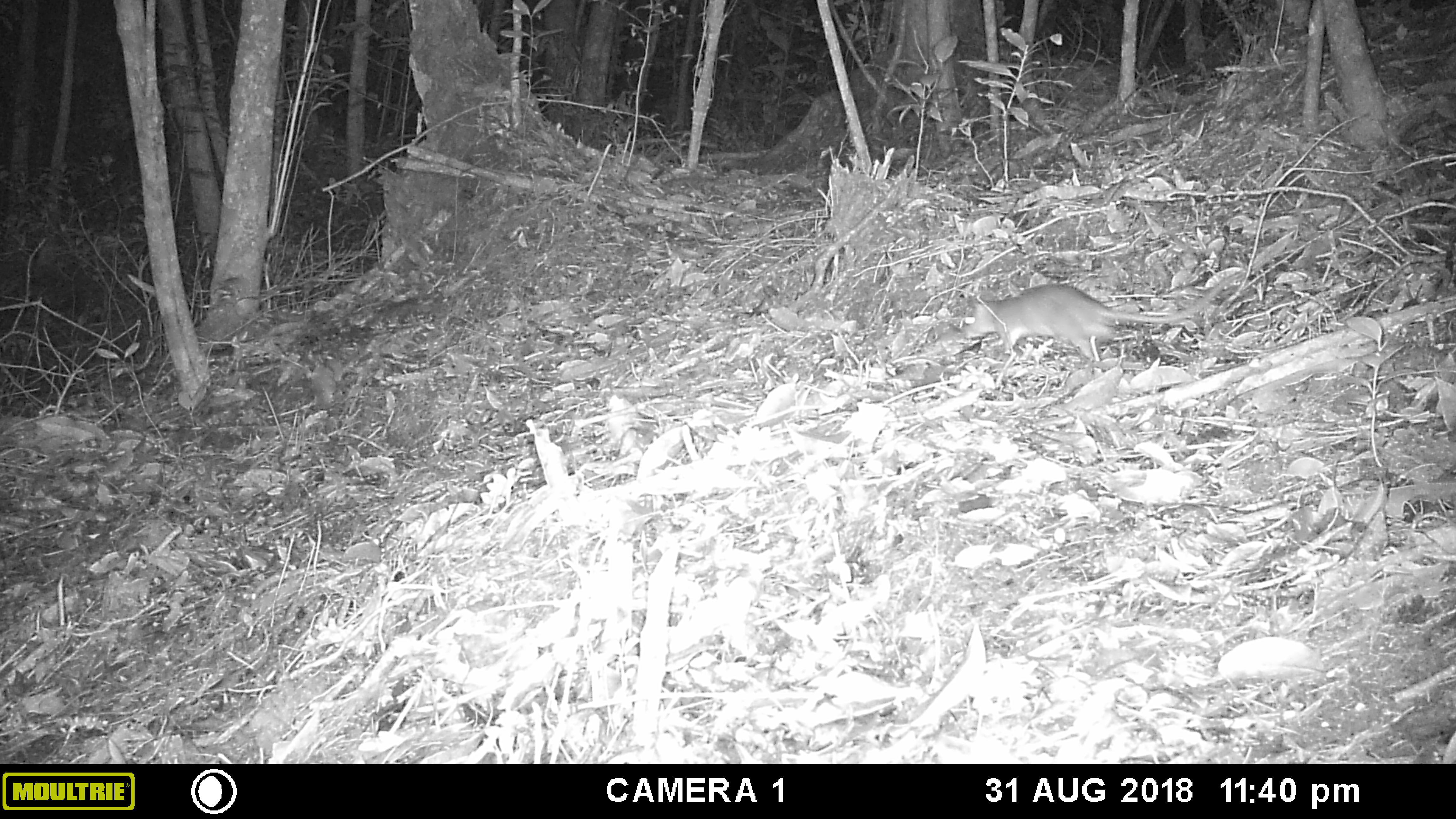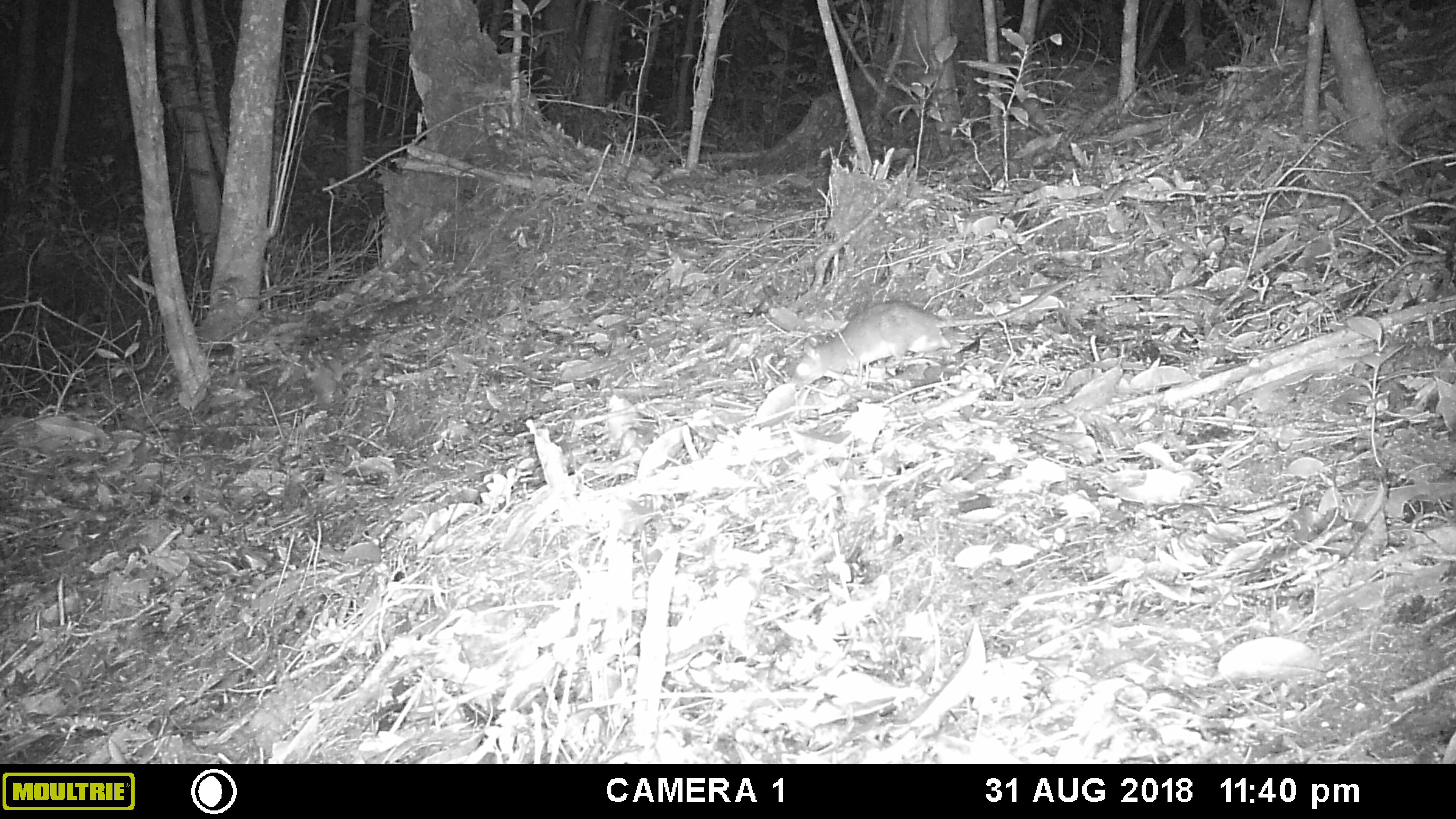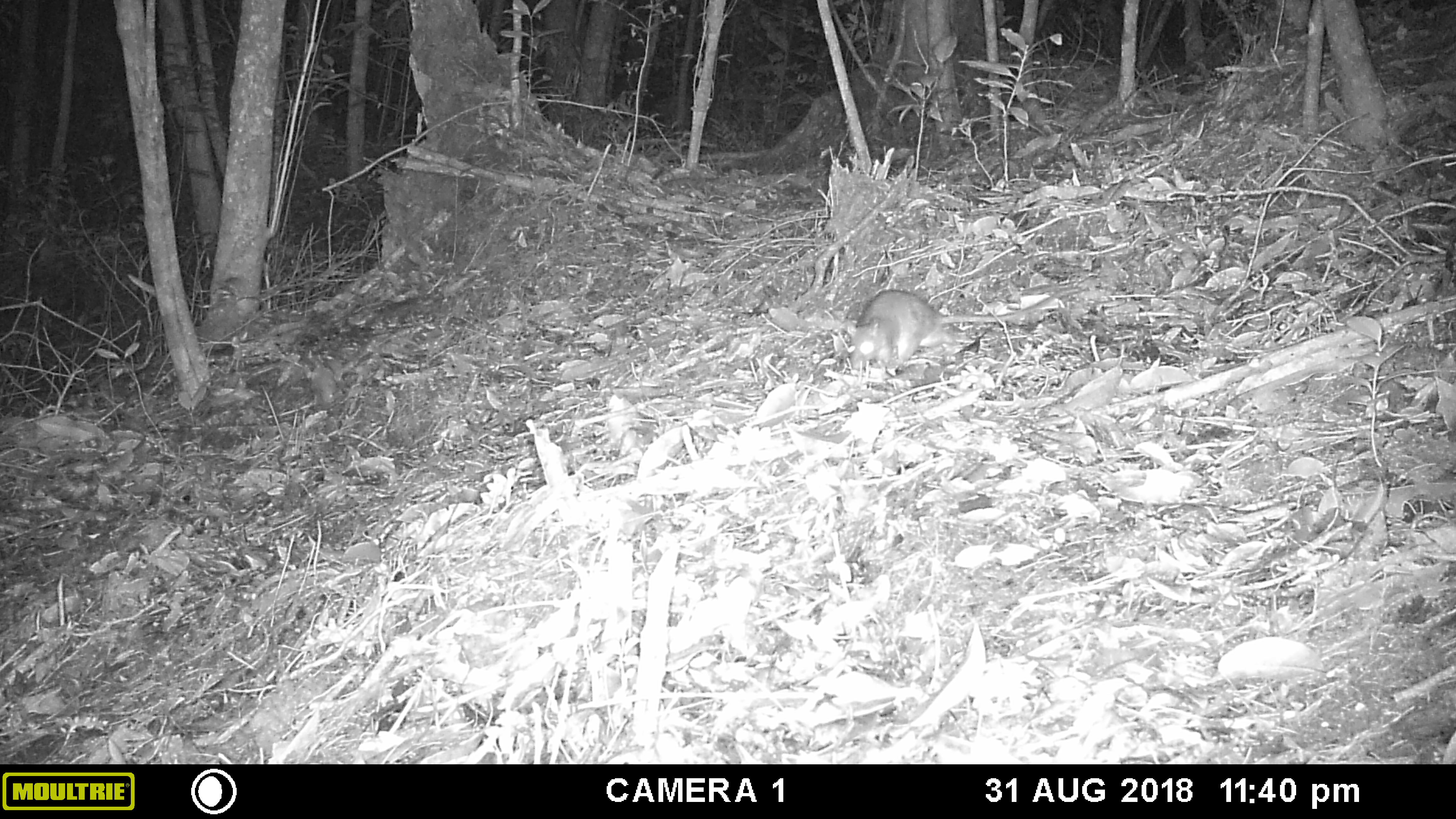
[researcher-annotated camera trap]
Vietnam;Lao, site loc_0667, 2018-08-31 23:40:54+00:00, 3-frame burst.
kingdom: Animalia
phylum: Chordata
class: Mammalia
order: Rodentia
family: Muridae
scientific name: Muridae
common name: old-world mice and rats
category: unidentified murid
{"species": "unidentified murid (old-world mice and rats) (Muridae)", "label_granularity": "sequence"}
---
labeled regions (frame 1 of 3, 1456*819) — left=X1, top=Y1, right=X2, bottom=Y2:
unidentified murid: left=963, top=273, right=1239, bottom=360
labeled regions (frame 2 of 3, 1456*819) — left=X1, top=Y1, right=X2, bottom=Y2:
unidentified murid: left=786, top=280, right=1076, bottom=387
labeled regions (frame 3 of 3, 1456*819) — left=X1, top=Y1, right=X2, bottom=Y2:
unidentified murid: left=841, top=287, right=1082, bottom=373